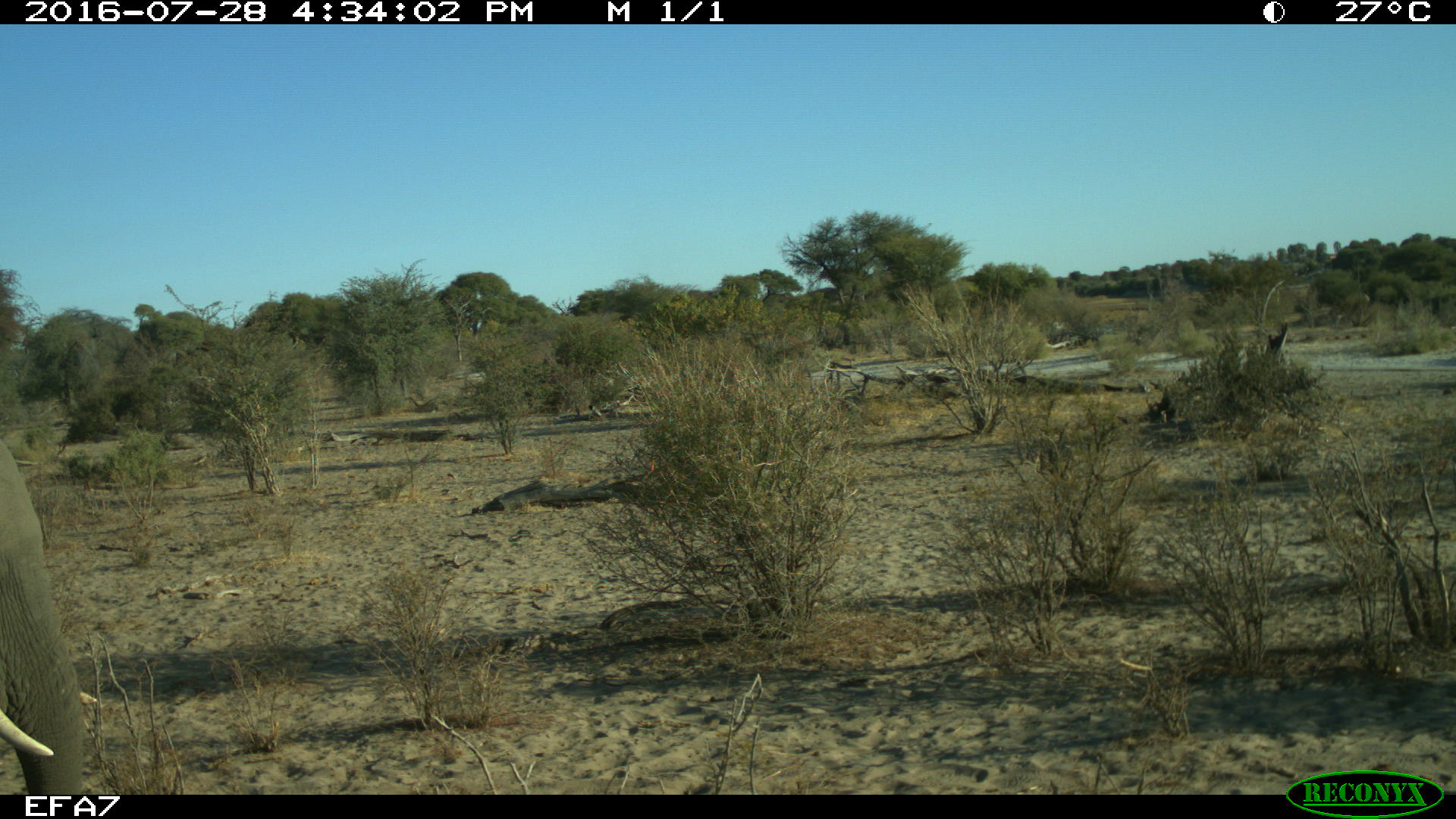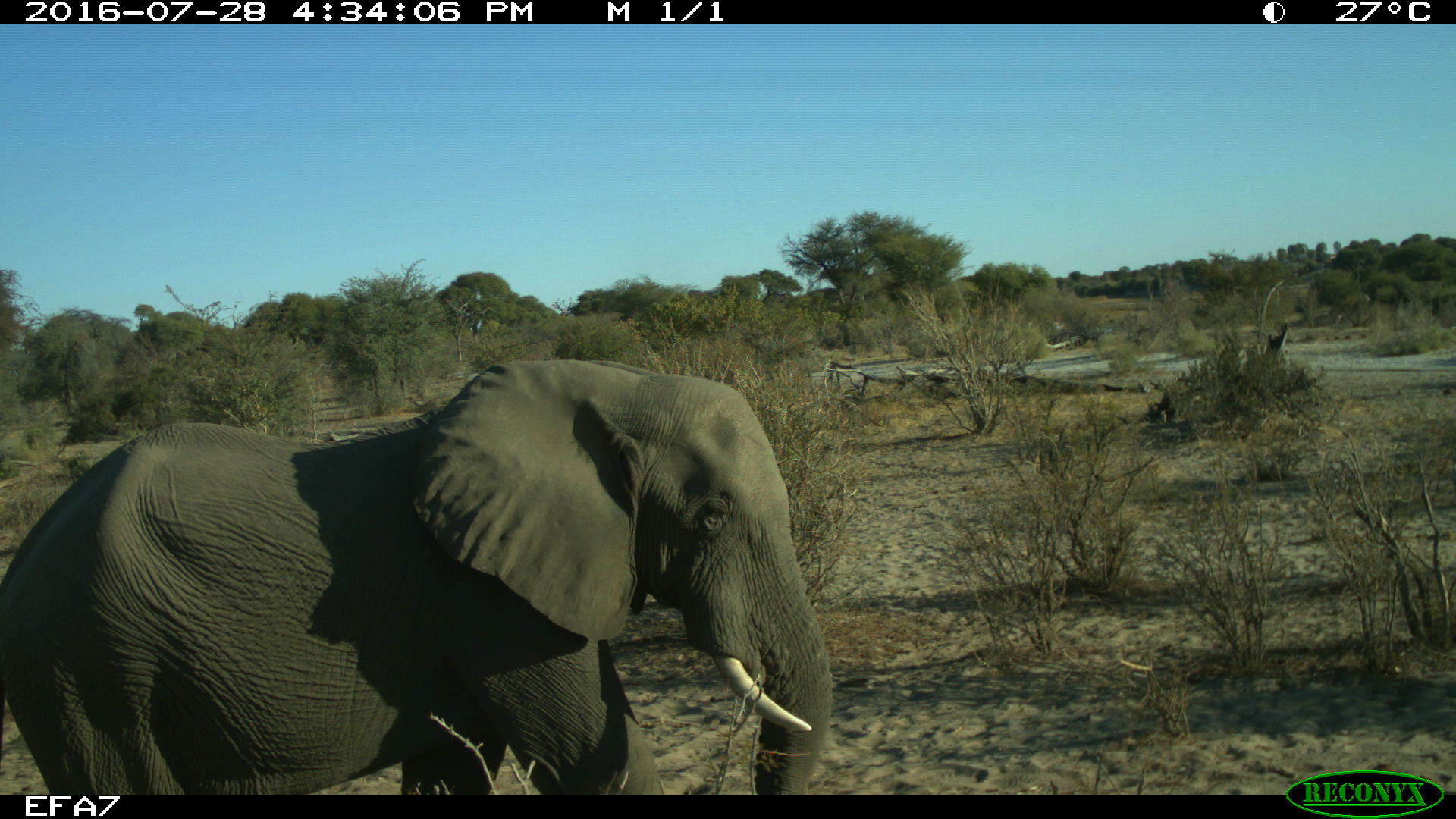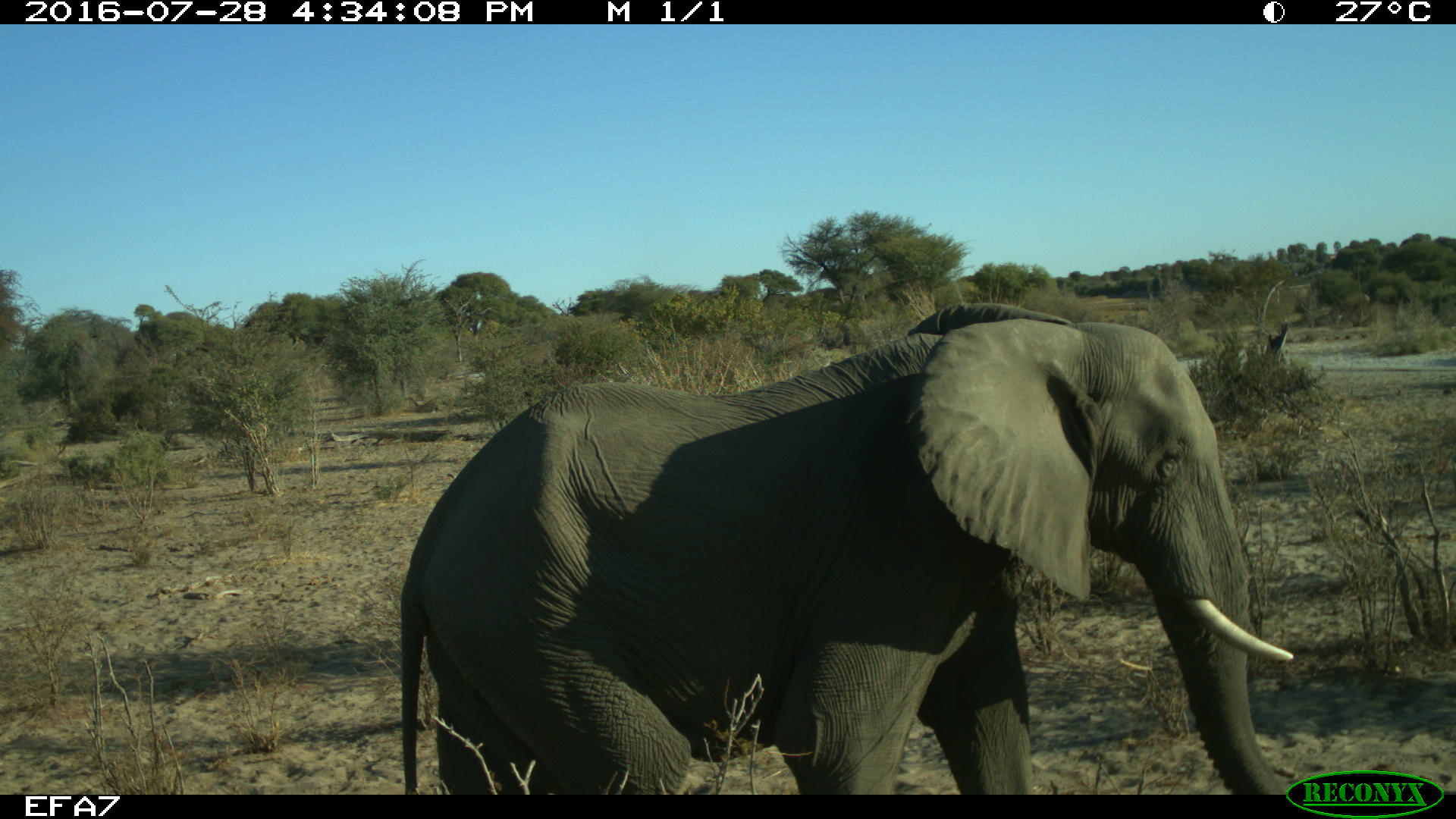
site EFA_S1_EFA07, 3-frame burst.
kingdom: Animalia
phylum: Chordata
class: Mammalia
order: Proboscidea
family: Elephantidae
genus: Loxodonta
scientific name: Loxodonta africana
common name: african bush elephant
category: elephant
Elephant (african bush elephant) (Loxodonta africana), count 1. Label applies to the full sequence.